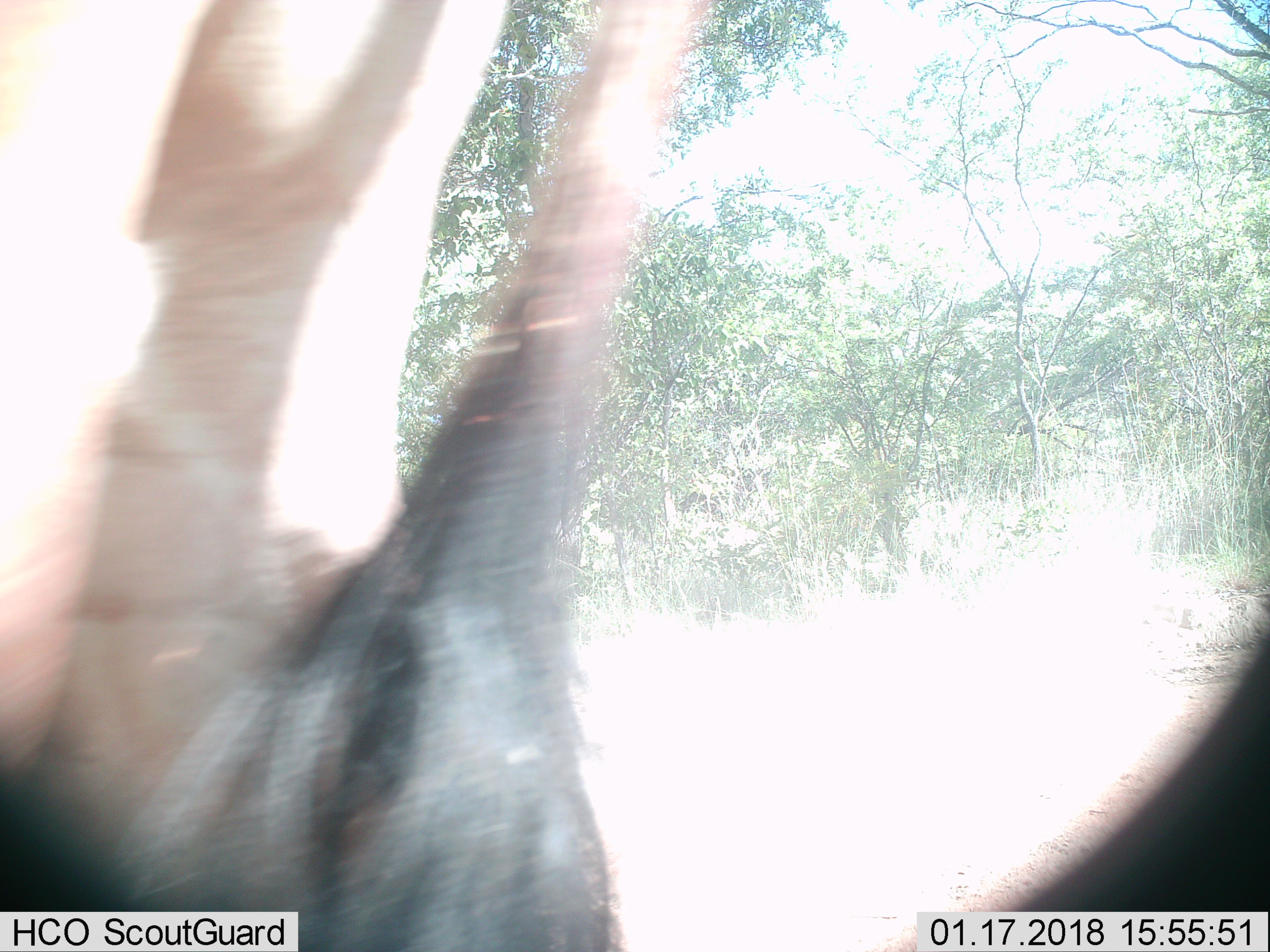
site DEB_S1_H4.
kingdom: Animalia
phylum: Chordata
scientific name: Vertebrata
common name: domestic animal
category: domesticanimal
Domesticanimal (domestic animal) (Vertebrata), count 1. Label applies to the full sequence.